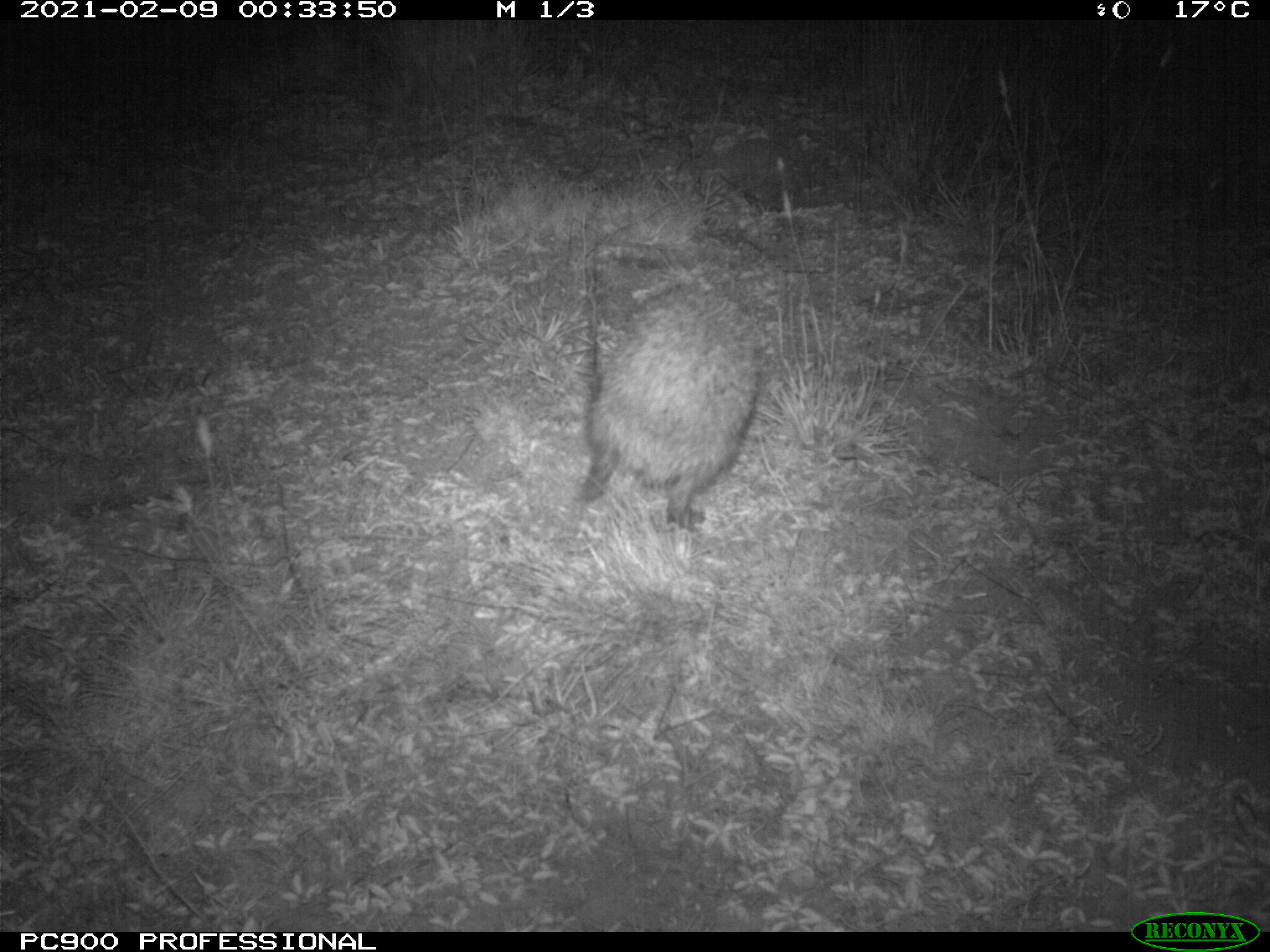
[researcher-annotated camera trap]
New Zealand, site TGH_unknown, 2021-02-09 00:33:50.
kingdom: Animalia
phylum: Chordata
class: Mammalia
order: Eulipotyphla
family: Erinaceidae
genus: Erinaceus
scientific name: Erinaceus europaeus europaeus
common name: european hedgehog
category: hedgehog